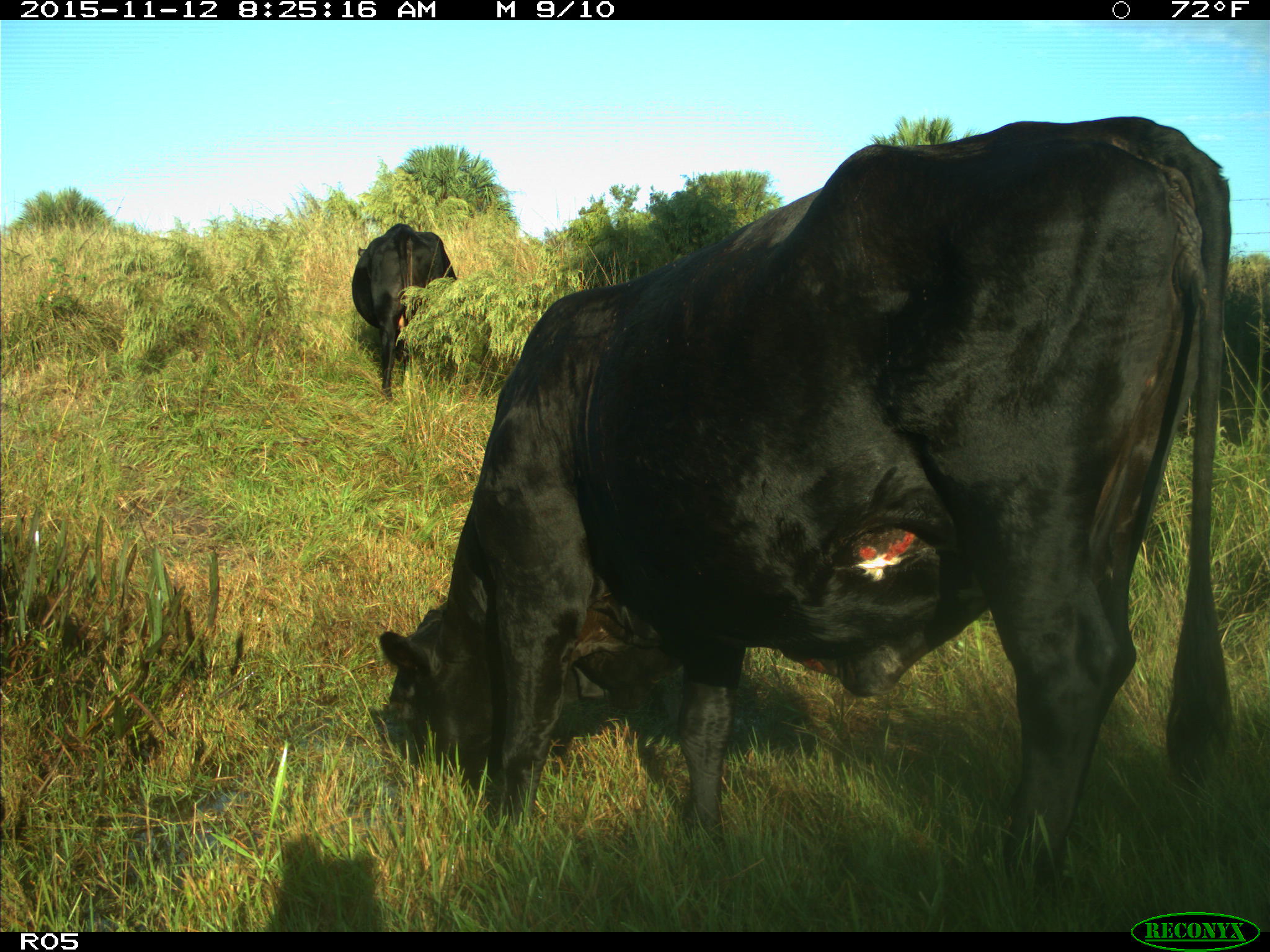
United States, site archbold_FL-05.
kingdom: Animalia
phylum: Chordata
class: Mammalia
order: Artiodactyla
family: Bovidae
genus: Bos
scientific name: Bos taurus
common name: domestic cow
Bos taurus (domestic cow).